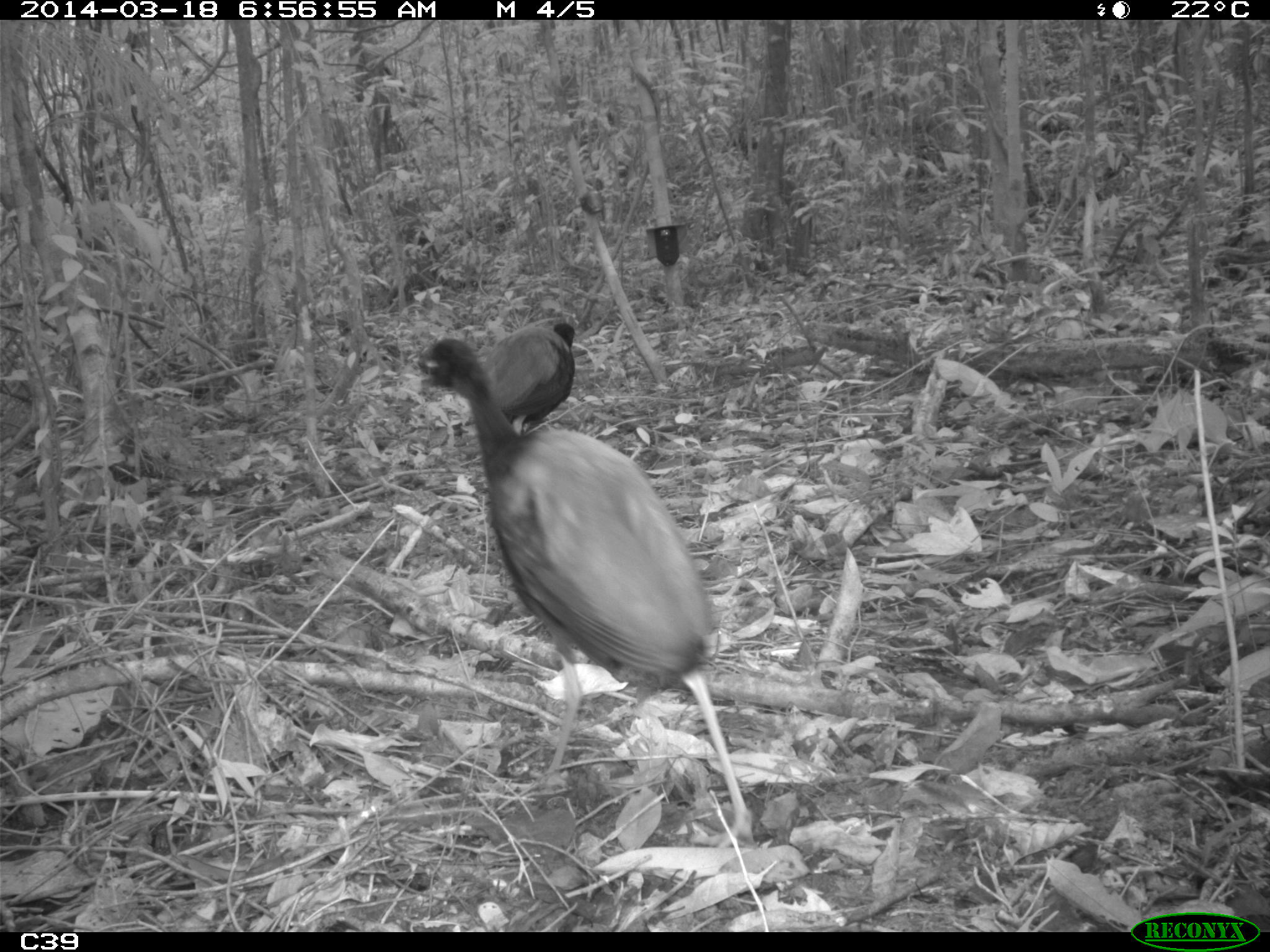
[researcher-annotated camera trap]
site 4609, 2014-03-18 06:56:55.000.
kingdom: Animalia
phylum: Chordata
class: Aves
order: Gruiformes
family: Psophiidae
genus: Psophia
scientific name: Psophia crepitans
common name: gray-winged trumpeter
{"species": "Psophia crepitans (gray-winged trumpeter)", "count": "11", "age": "adult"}